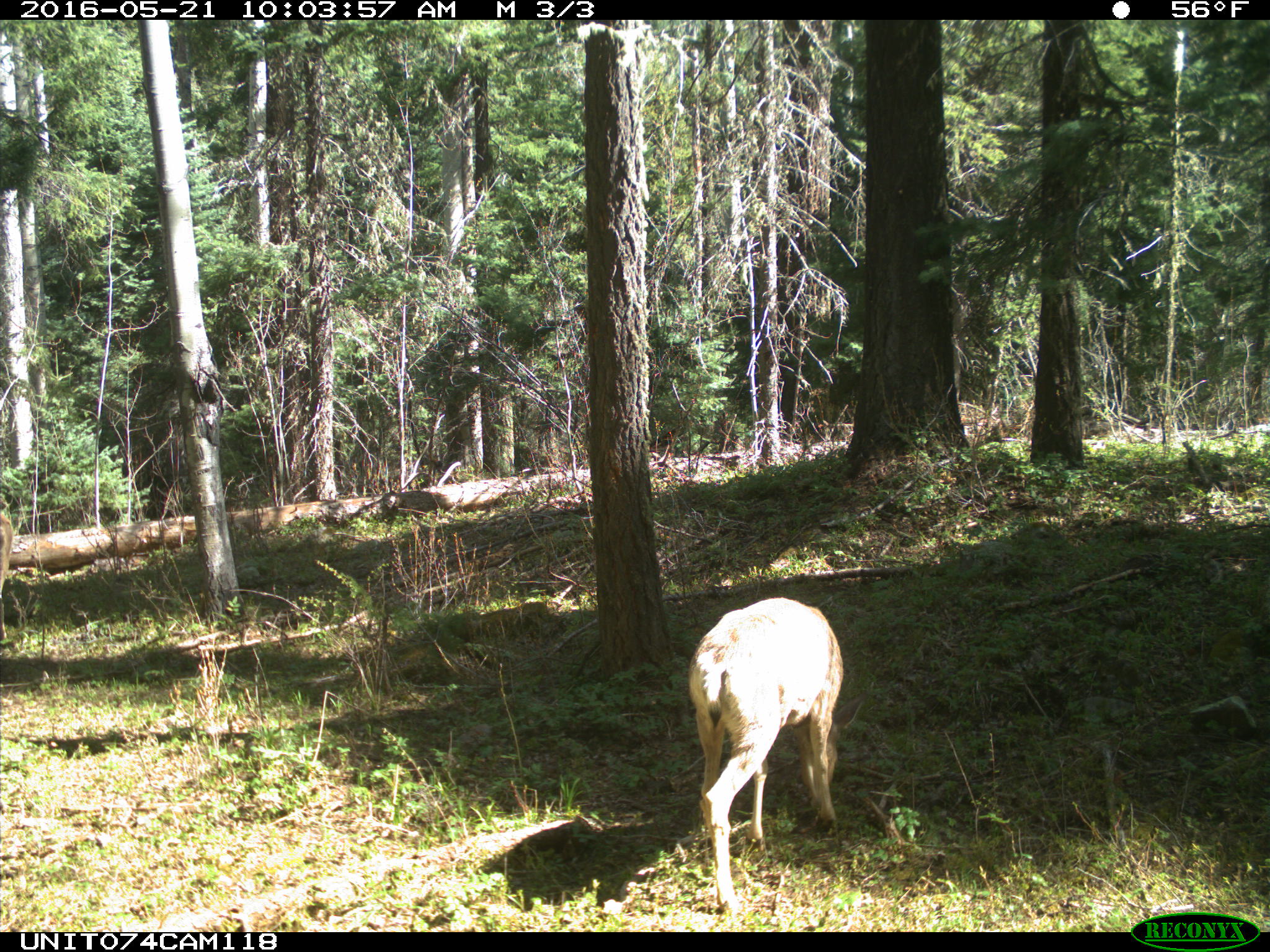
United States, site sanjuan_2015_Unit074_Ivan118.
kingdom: Animalia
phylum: Chordata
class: Mammalia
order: Artiodactyla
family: Cervidae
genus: Odocoileus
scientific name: Odocoileus hemionus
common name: mule deer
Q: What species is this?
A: Odocoileus hemionus (mule deer).